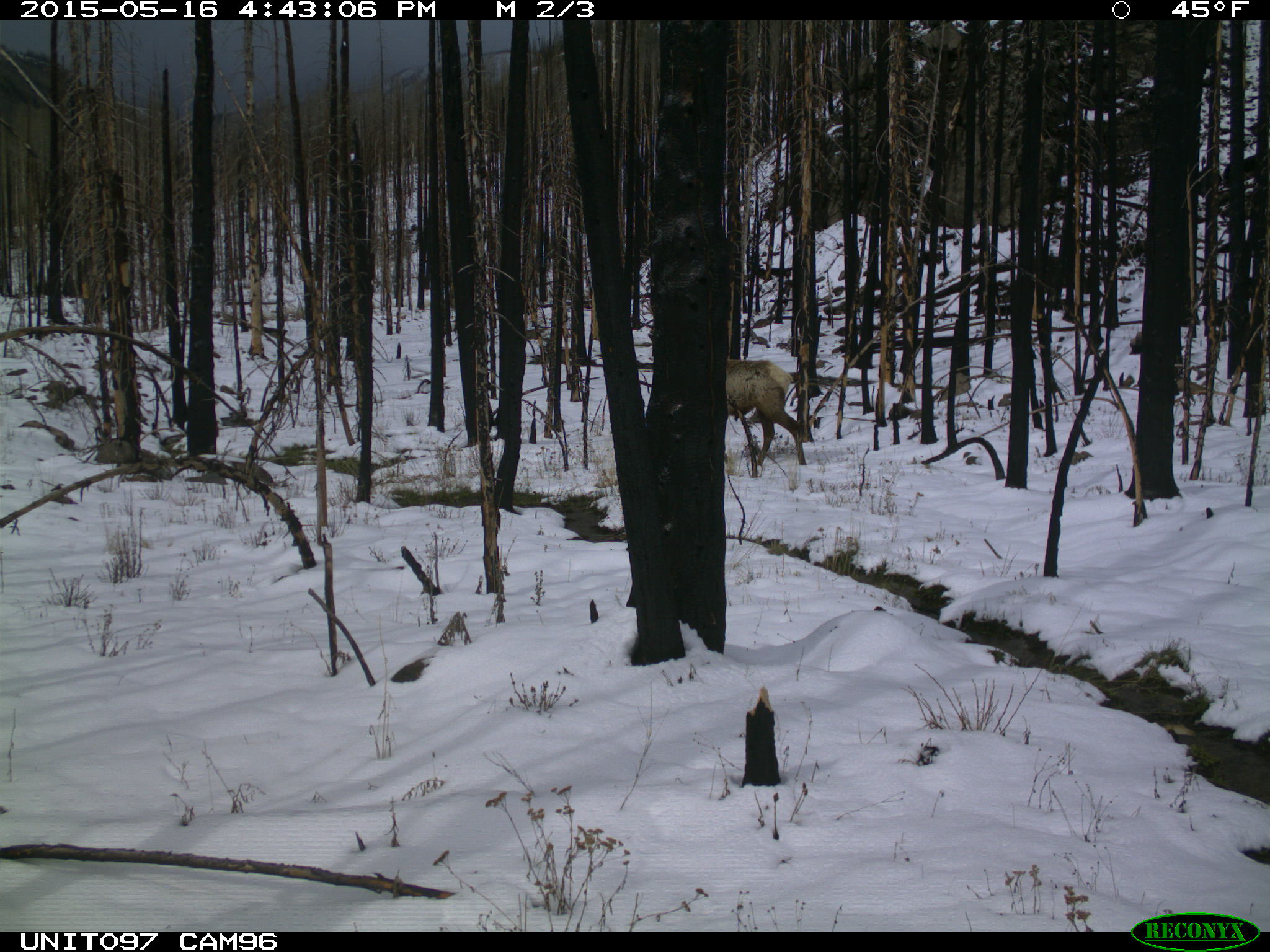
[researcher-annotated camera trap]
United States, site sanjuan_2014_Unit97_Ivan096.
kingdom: Animalia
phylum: Chordata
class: Mammalia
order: Artiodactyla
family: Cervidae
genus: Cervus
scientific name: Cervus elaphus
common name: red deer